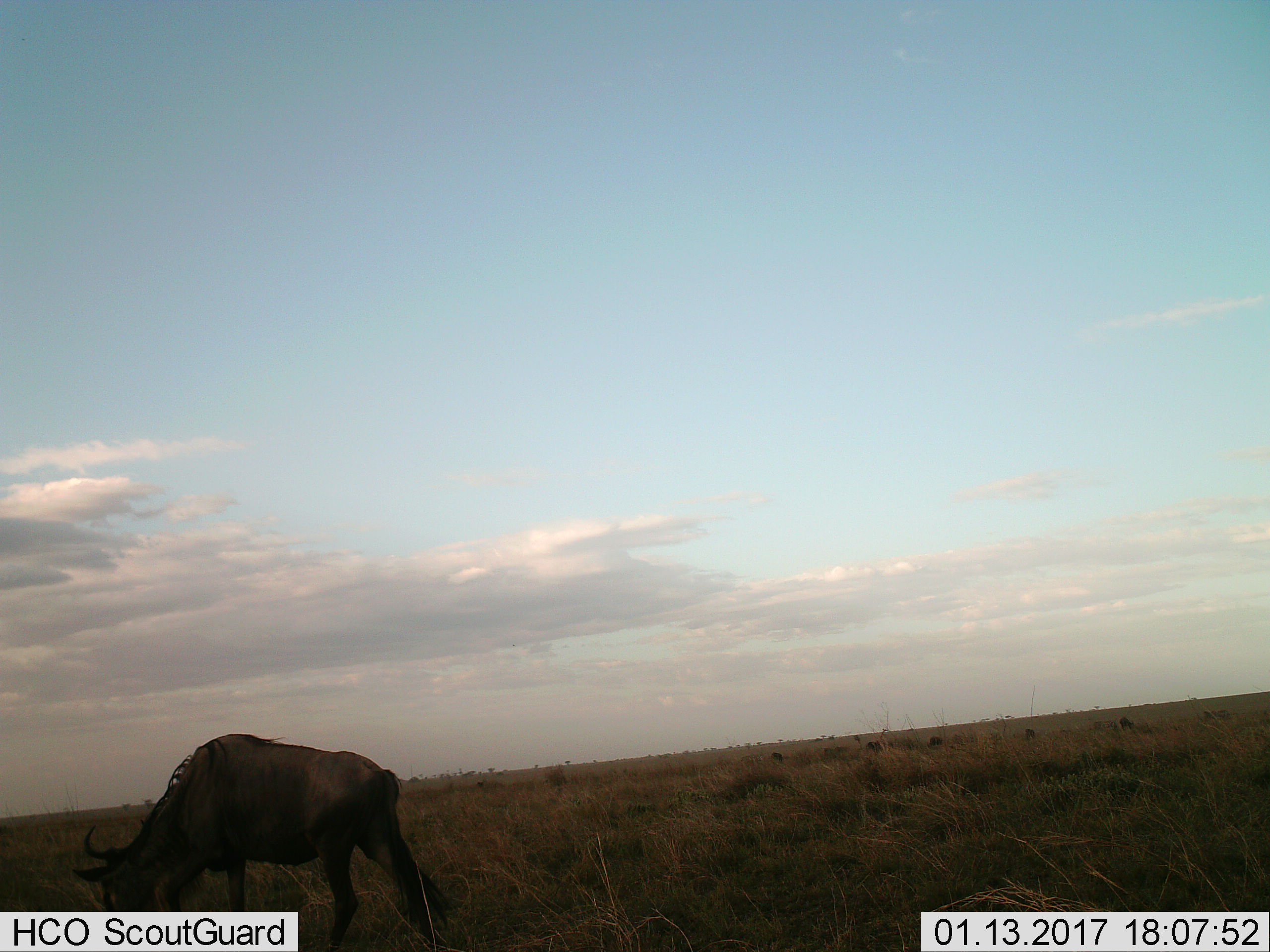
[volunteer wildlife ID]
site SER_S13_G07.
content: unidentified animal